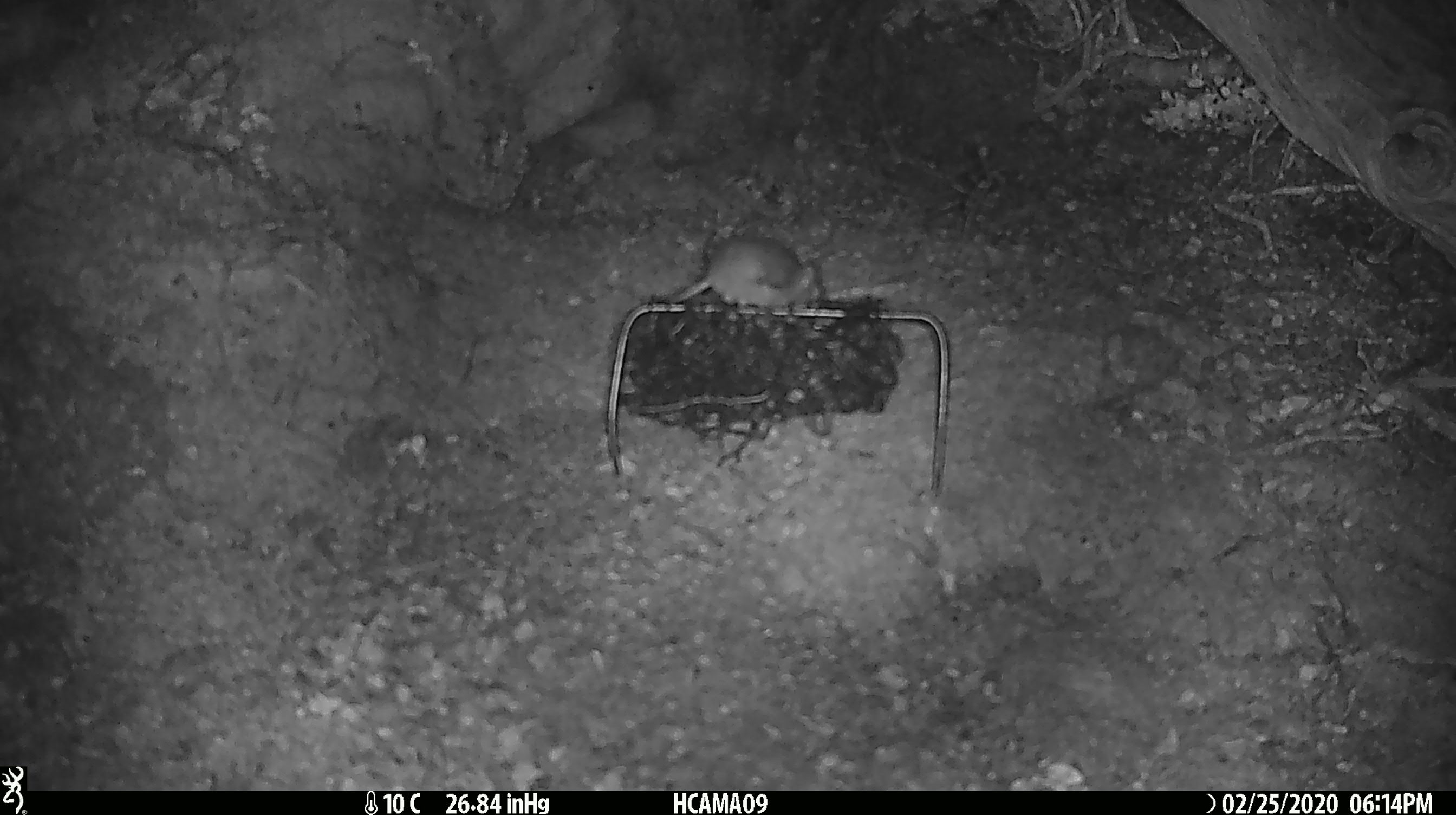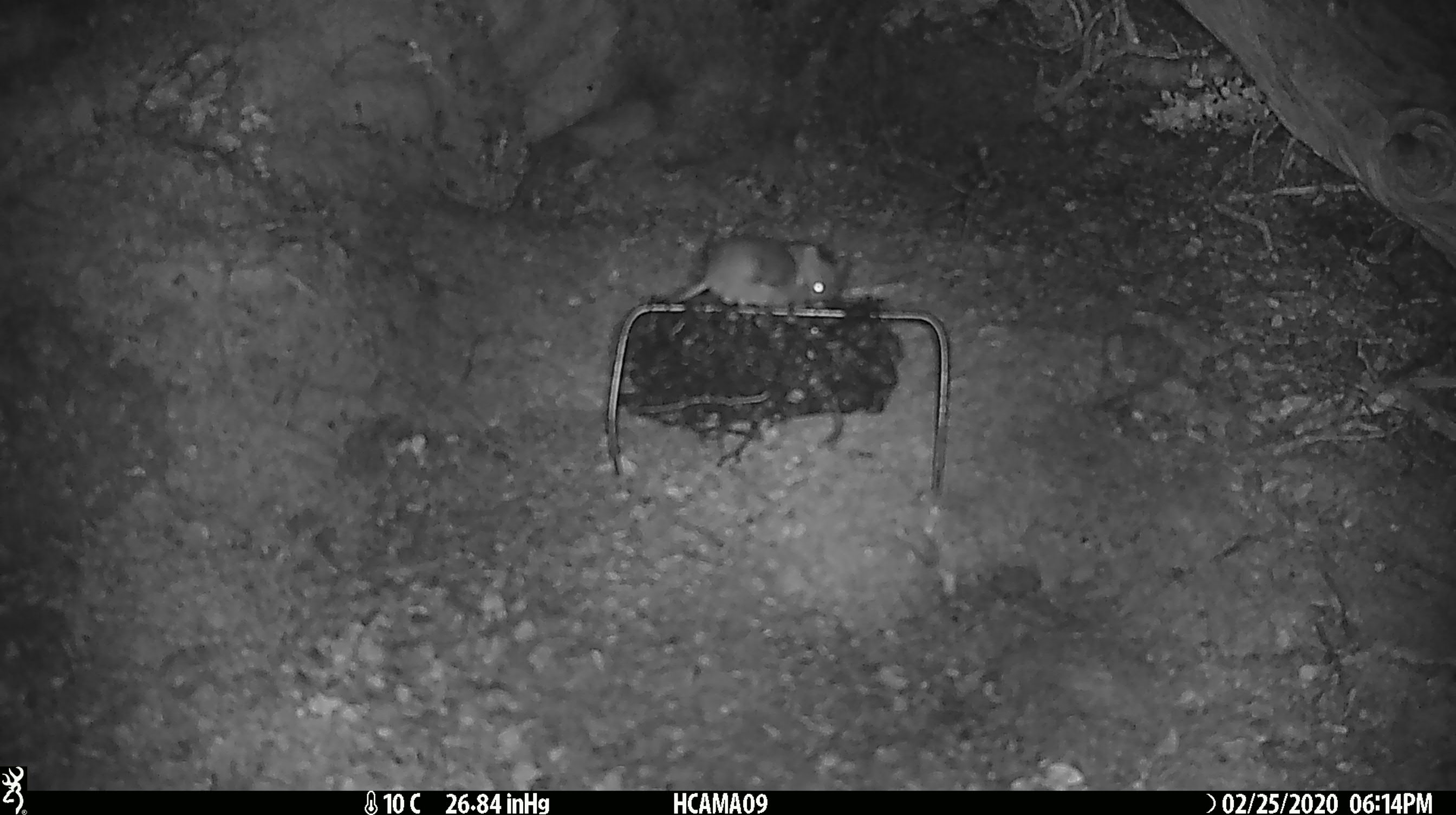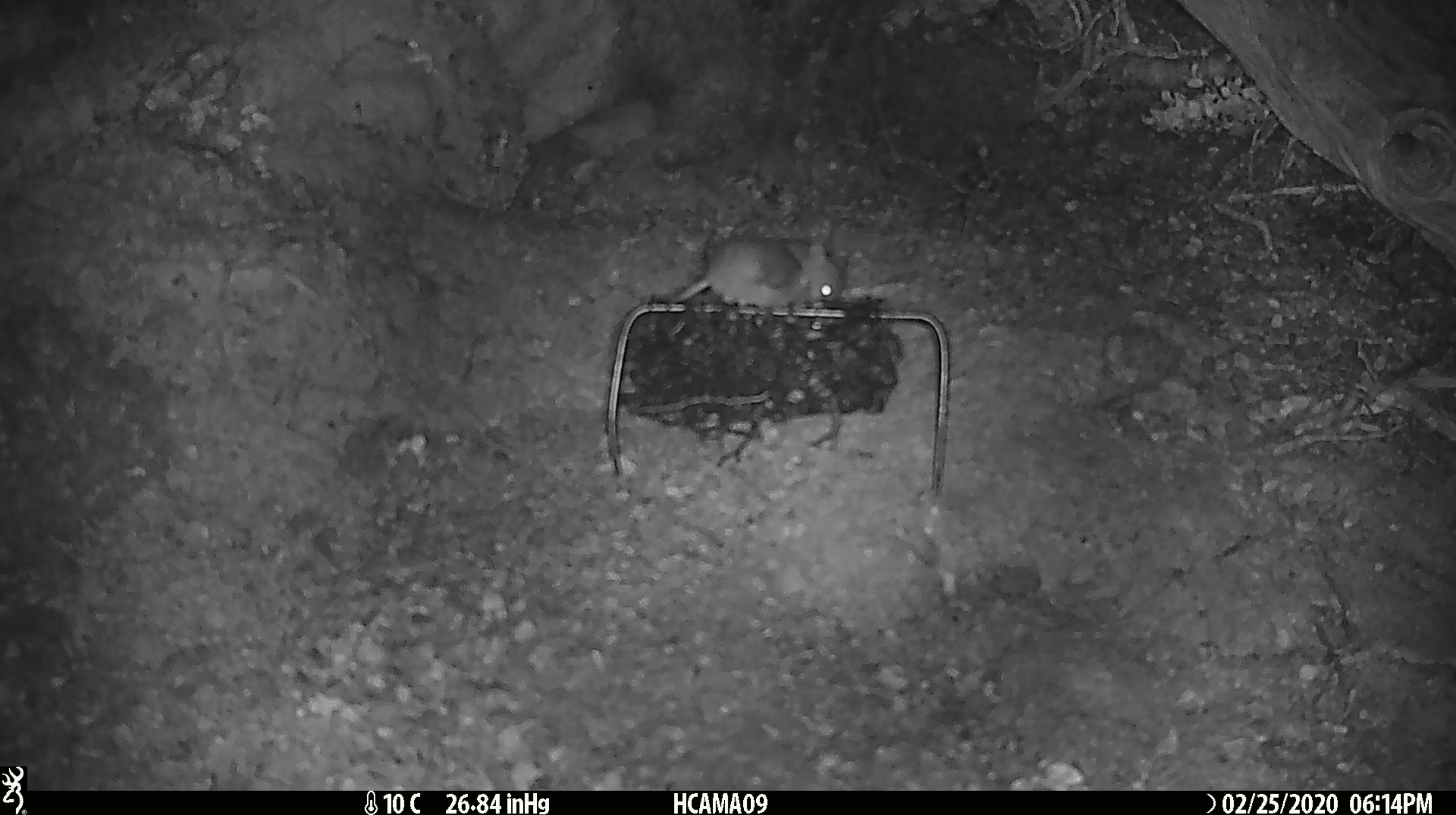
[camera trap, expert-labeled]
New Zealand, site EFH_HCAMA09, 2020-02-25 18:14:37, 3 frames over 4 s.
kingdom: Animalia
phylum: Chordata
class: Mammalia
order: Rodentia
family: Muridae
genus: Mus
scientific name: Mus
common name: mouse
Mouse (Mus).